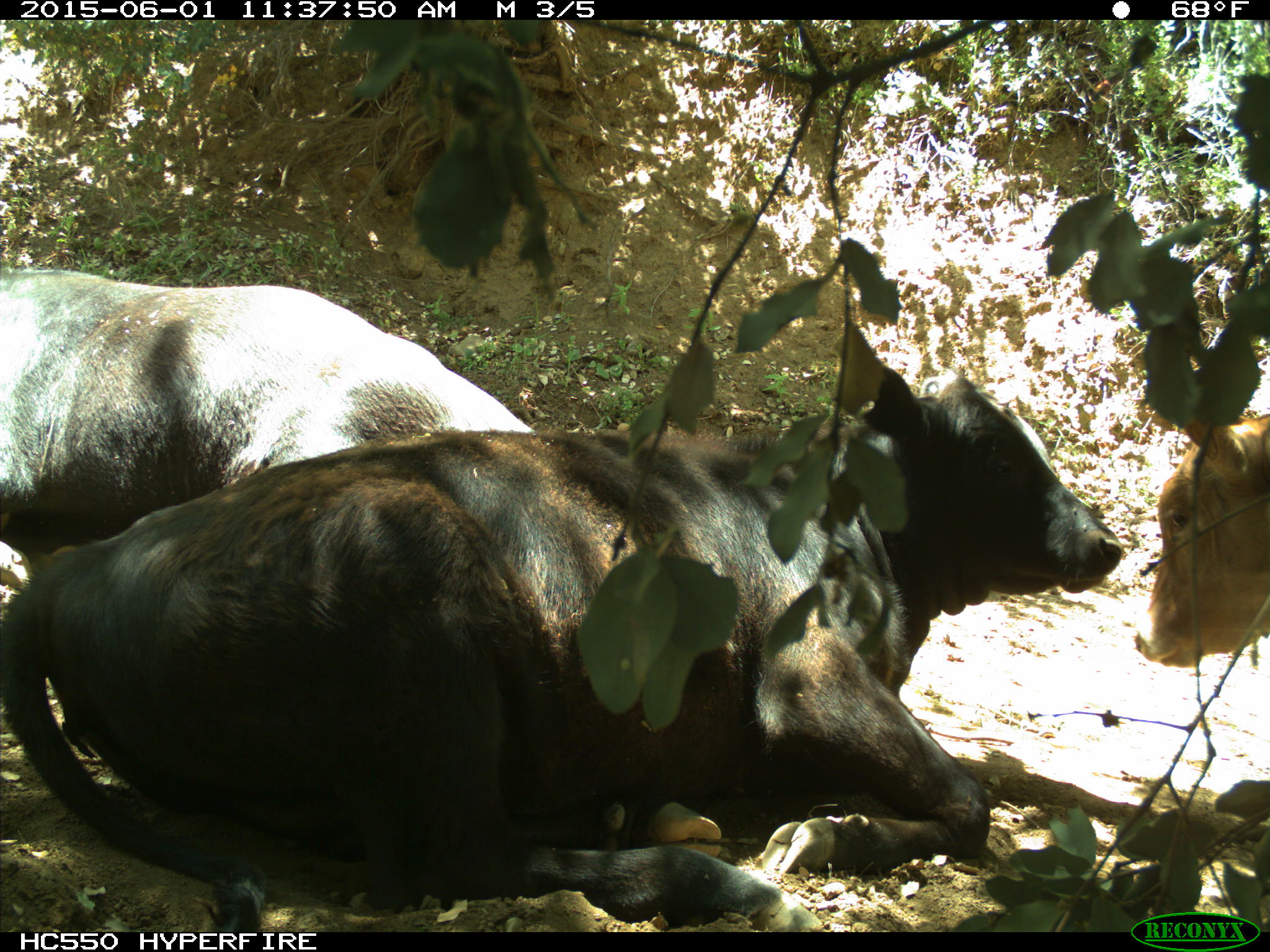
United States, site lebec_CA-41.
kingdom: Animalia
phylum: Chordata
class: Mammalia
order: Artiodactyla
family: Bovidae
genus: Bos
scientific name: Bos taurus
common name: domestic cow